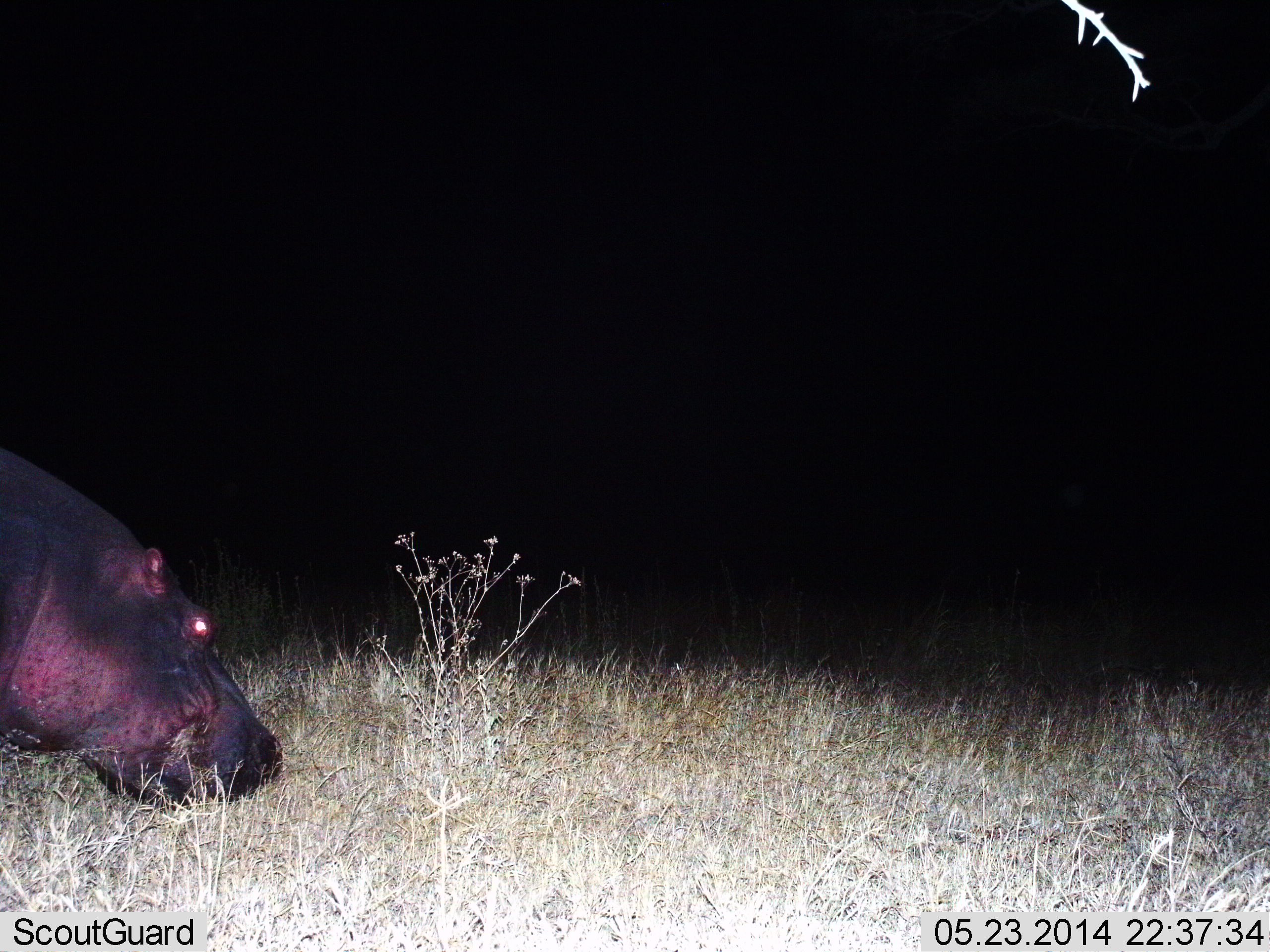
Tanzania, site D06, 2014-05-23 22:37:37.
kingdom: Animalia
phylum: Chordata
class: Mammalia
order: Artiodactyla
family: Hippopotamidae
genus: Hippopotamus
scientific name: Hippopotamus amphibius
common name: hippopotamus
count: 1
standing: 9%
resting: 0%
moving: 9%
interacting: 0%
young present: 0%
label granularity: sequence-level